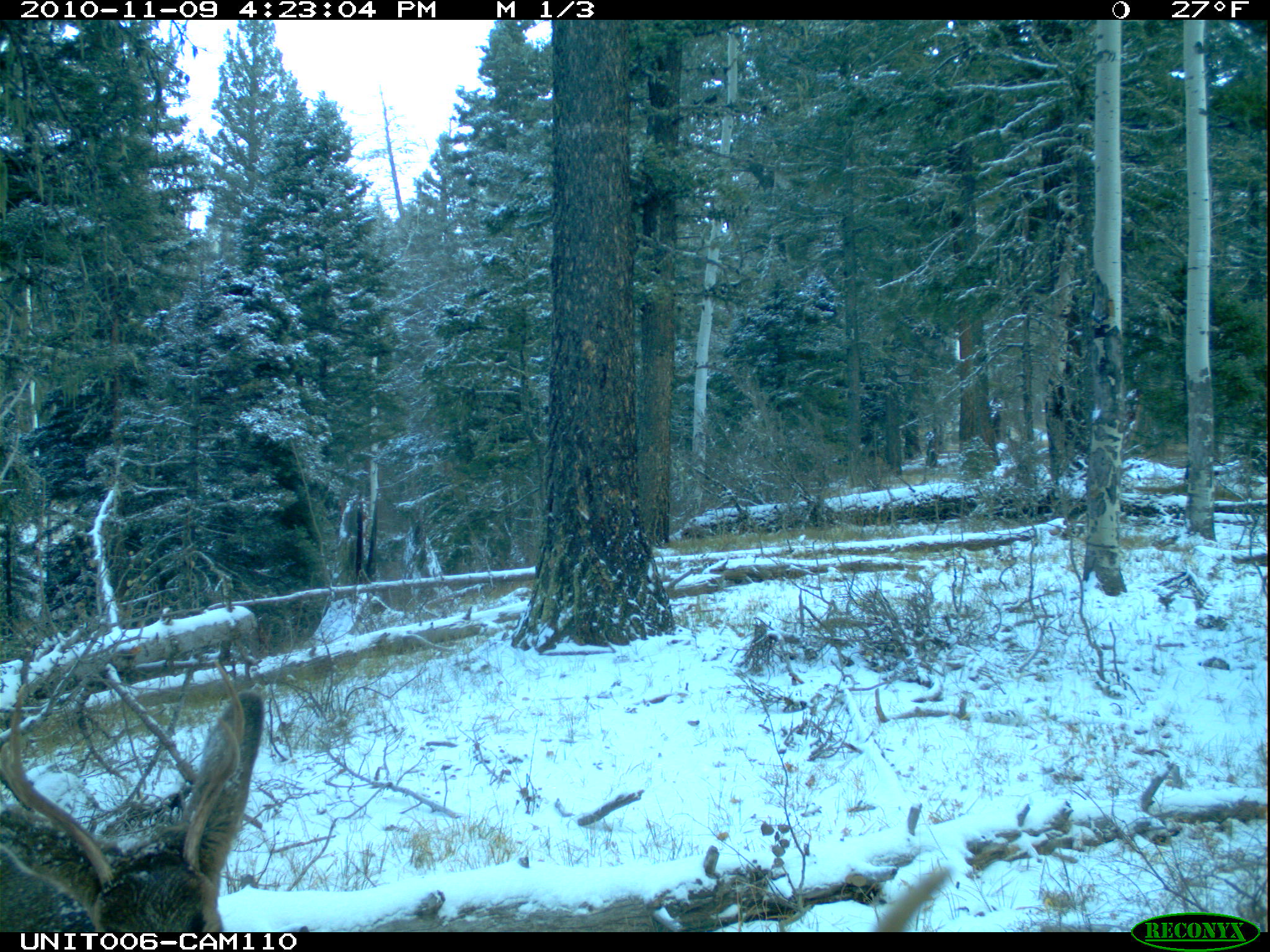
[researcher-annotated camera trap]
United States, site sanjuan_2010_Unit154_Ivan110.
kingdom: Animalia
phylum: Chordata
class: Mammalia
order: Artiodactyla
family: Cervidae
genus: Odocoileus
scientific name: Odocoileus hemionus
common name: mule deer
Odocoileus hemionus (mule deer).